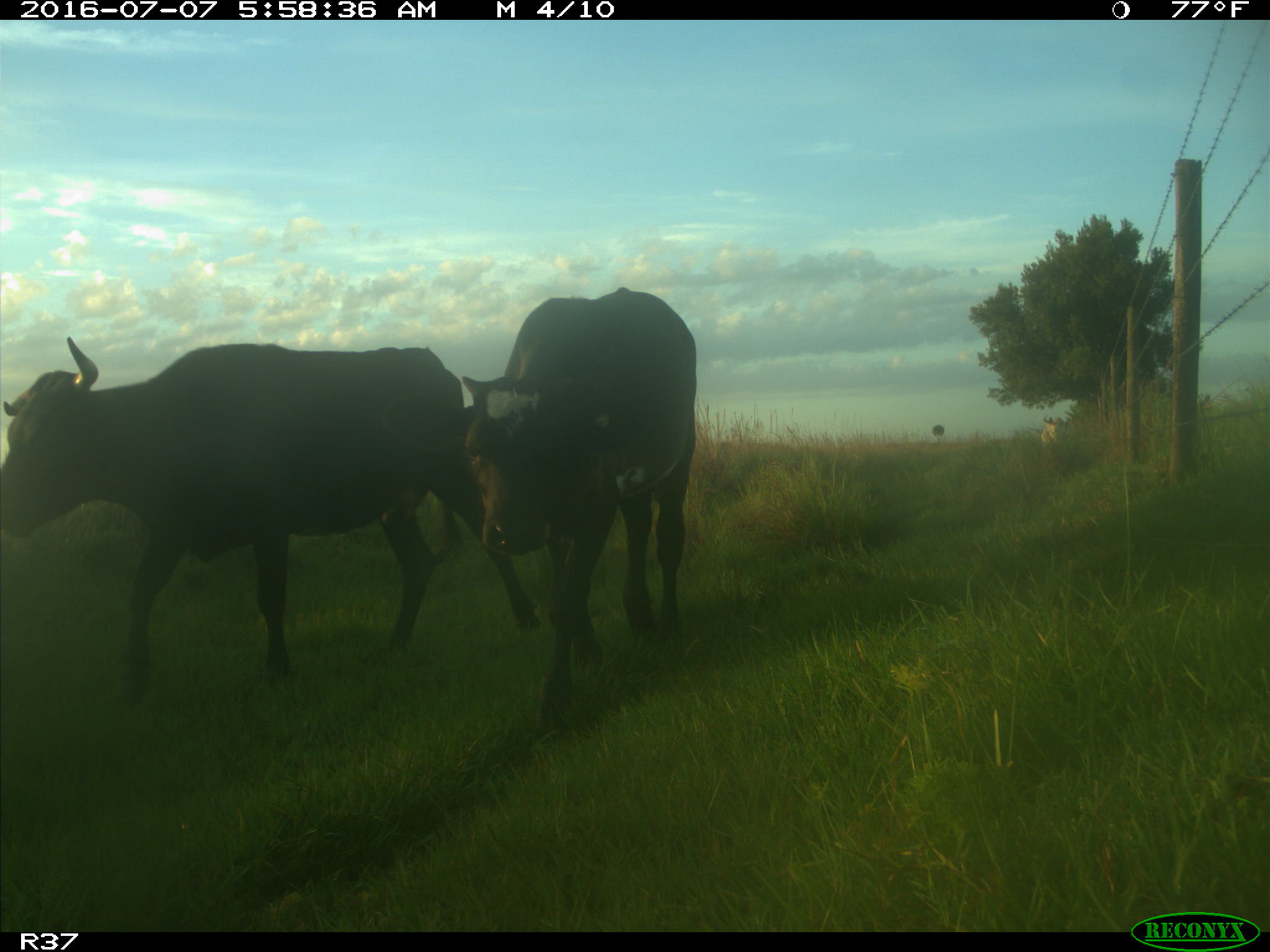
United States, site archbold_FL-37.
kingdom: Animalia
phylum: Chordata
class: Mammalia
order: Artiodactyla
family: Bovidae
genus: Bos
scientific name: Bos taurus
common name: domestic cow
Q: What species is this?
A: Bos taurus (domestic cow).